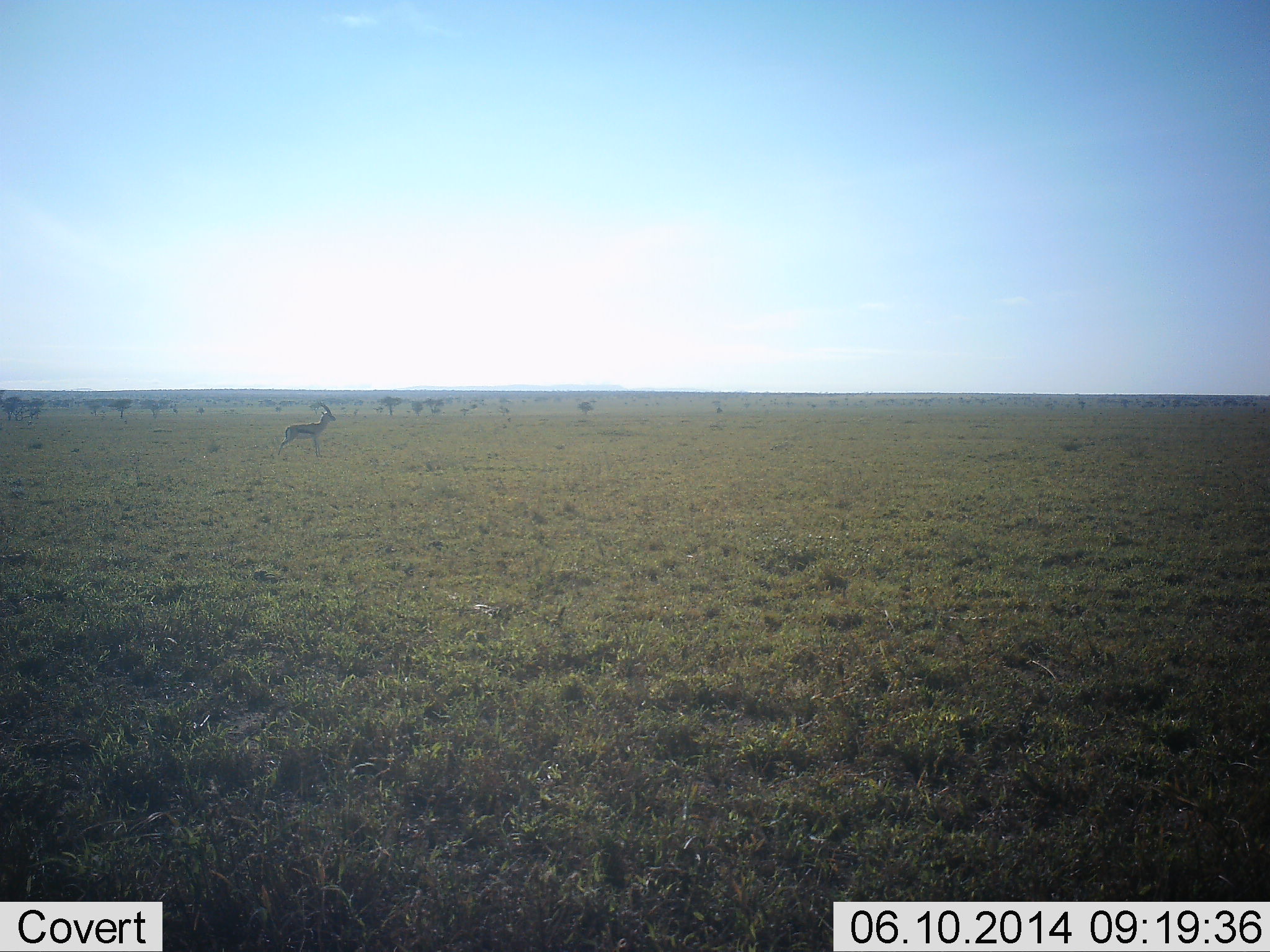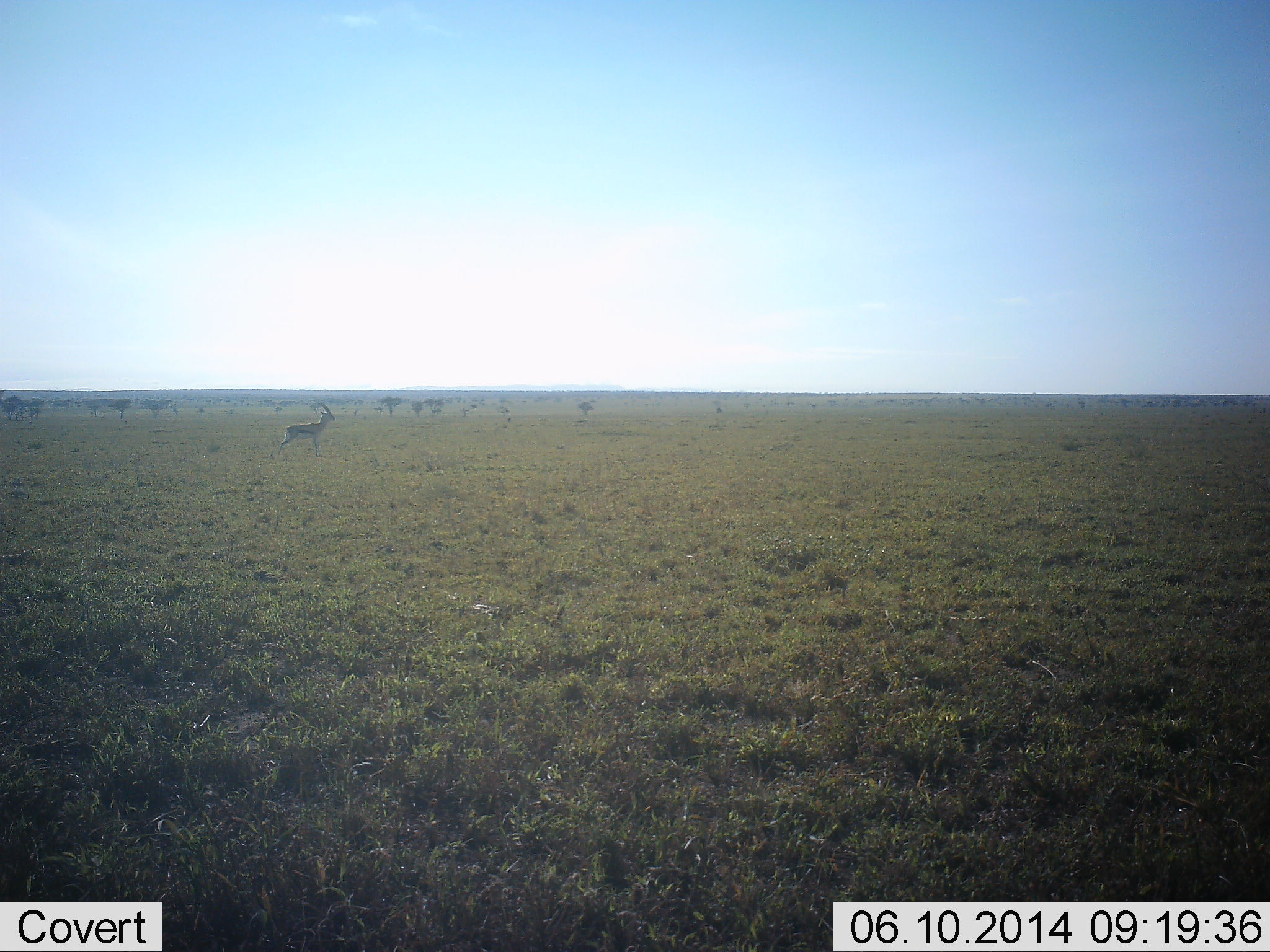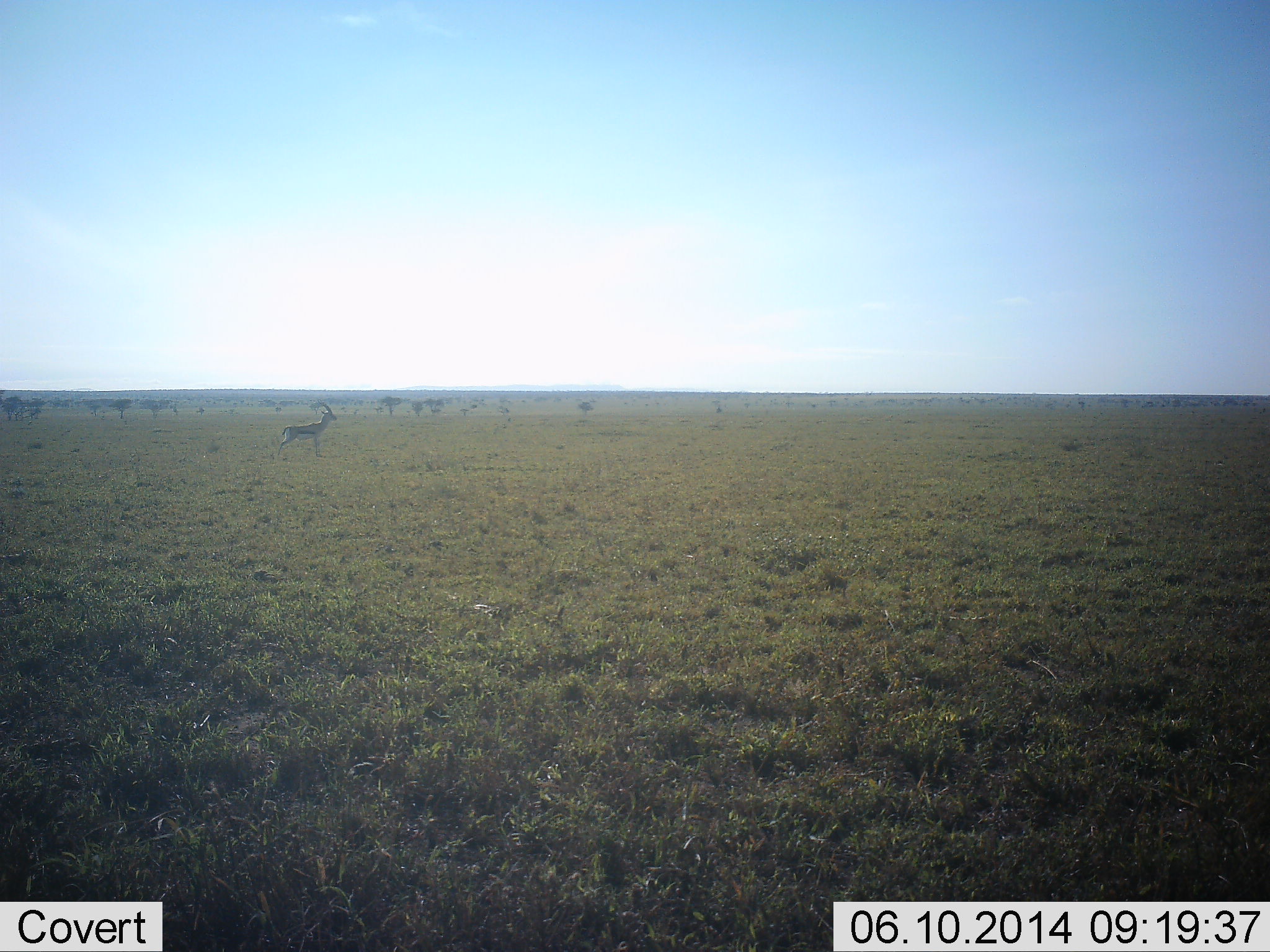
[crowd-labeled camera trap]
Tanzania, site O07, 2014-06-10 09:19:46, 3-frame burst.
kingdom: Animalia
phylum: Chordata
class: Mammalia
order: Artiodactyla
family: Bovidae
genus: Eudorcas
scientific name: Eudorcas thomsonii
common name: thomson's gazelle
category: gazellethomsons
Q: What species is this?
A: Gazellethomsons (thomson's gazelle) (Eudorcas thomsonii).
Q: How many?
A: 1.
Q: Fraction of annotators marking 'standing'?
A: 100%.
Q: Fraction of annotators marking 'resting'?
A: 0%.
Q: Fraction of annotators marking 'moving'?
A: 0%.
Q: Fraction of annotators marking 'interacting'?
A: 0%.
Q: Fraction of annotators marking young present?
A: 0%.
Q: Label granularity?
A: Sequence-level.